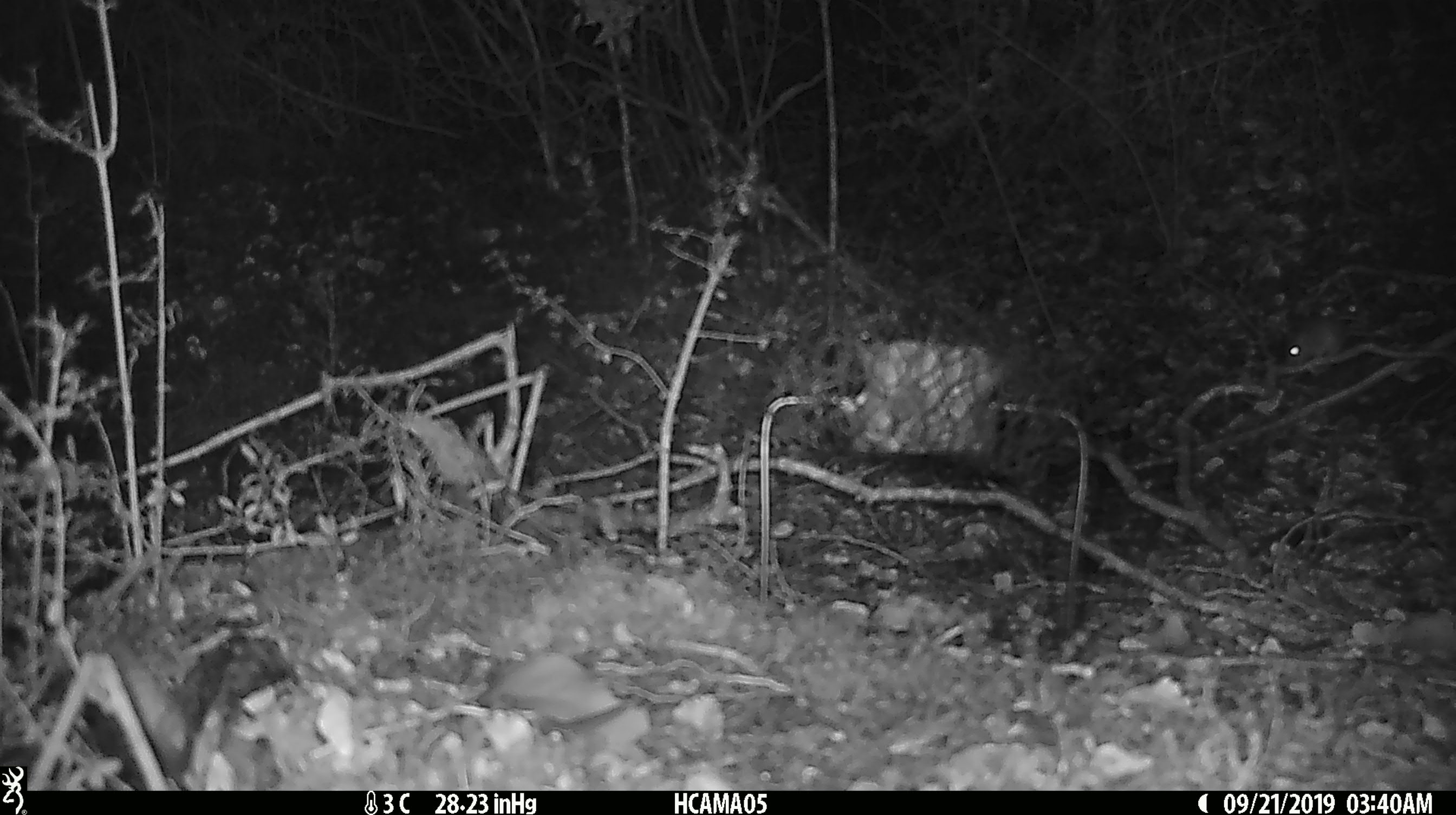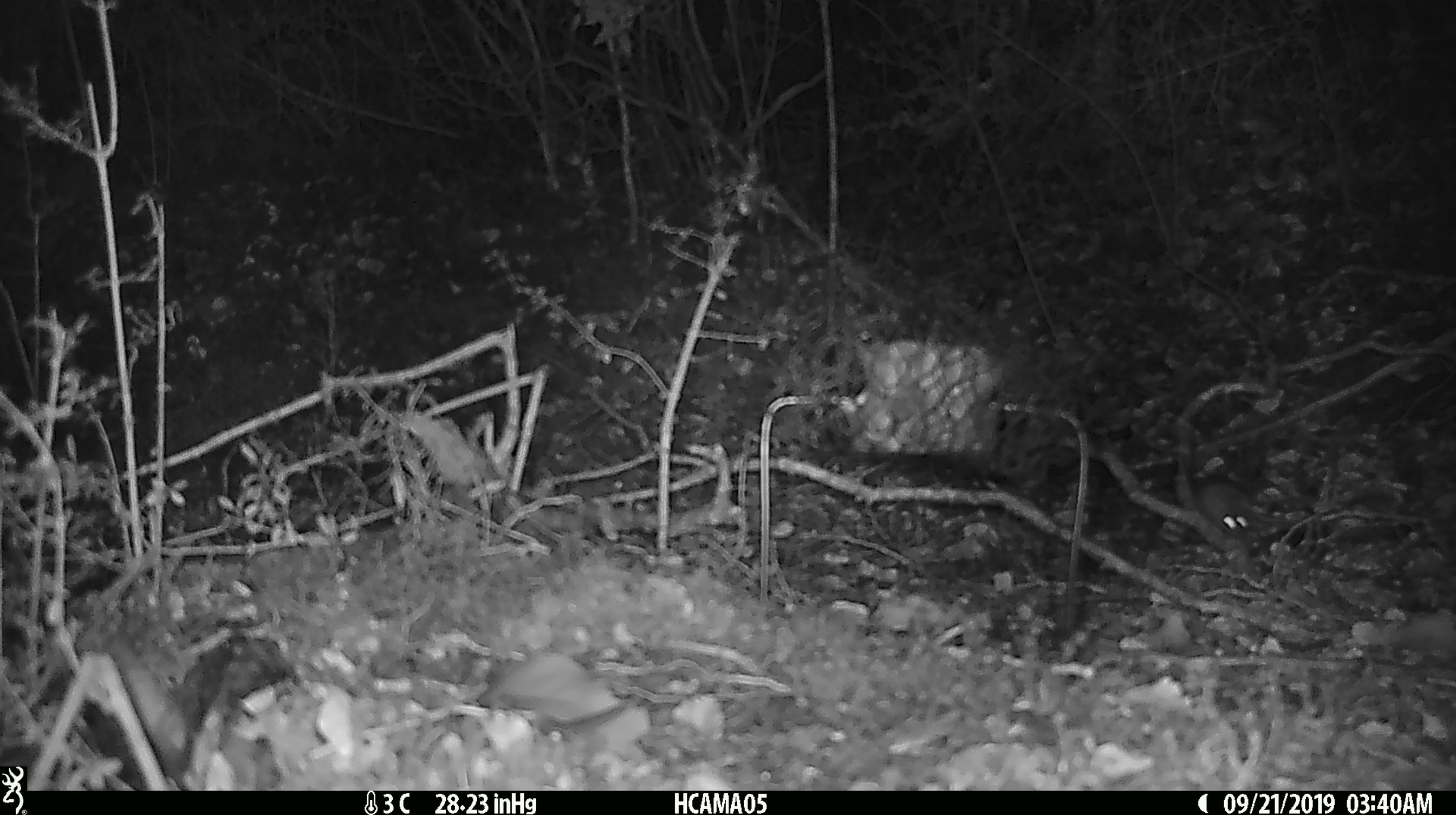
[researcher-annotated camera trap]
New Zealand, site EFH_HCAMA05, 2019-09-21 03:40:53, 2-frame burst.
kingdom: Animalia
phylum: Chordata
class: Mammalia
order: Rodentia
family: Muridae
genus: Mus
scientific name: Mus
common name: mouse